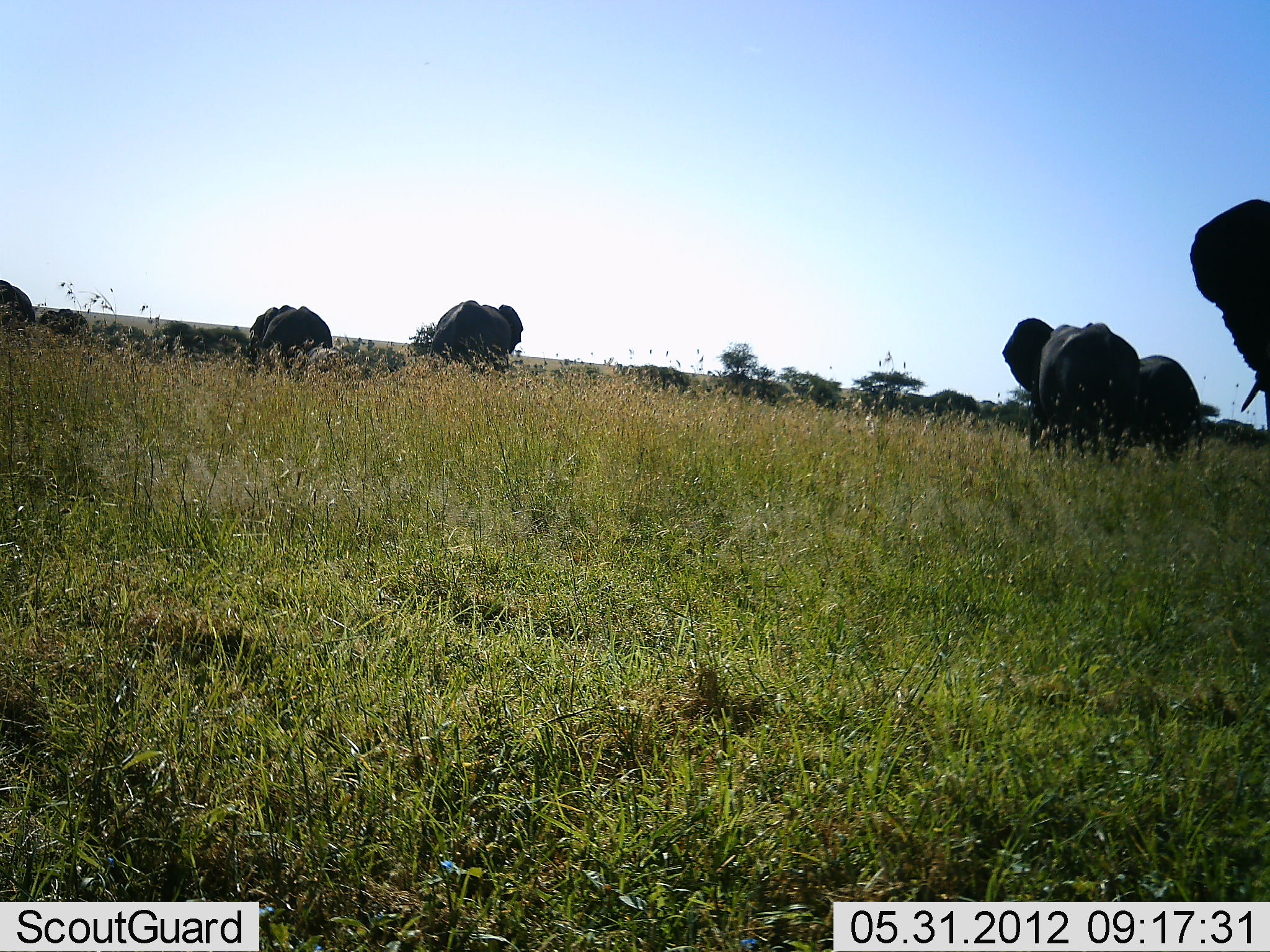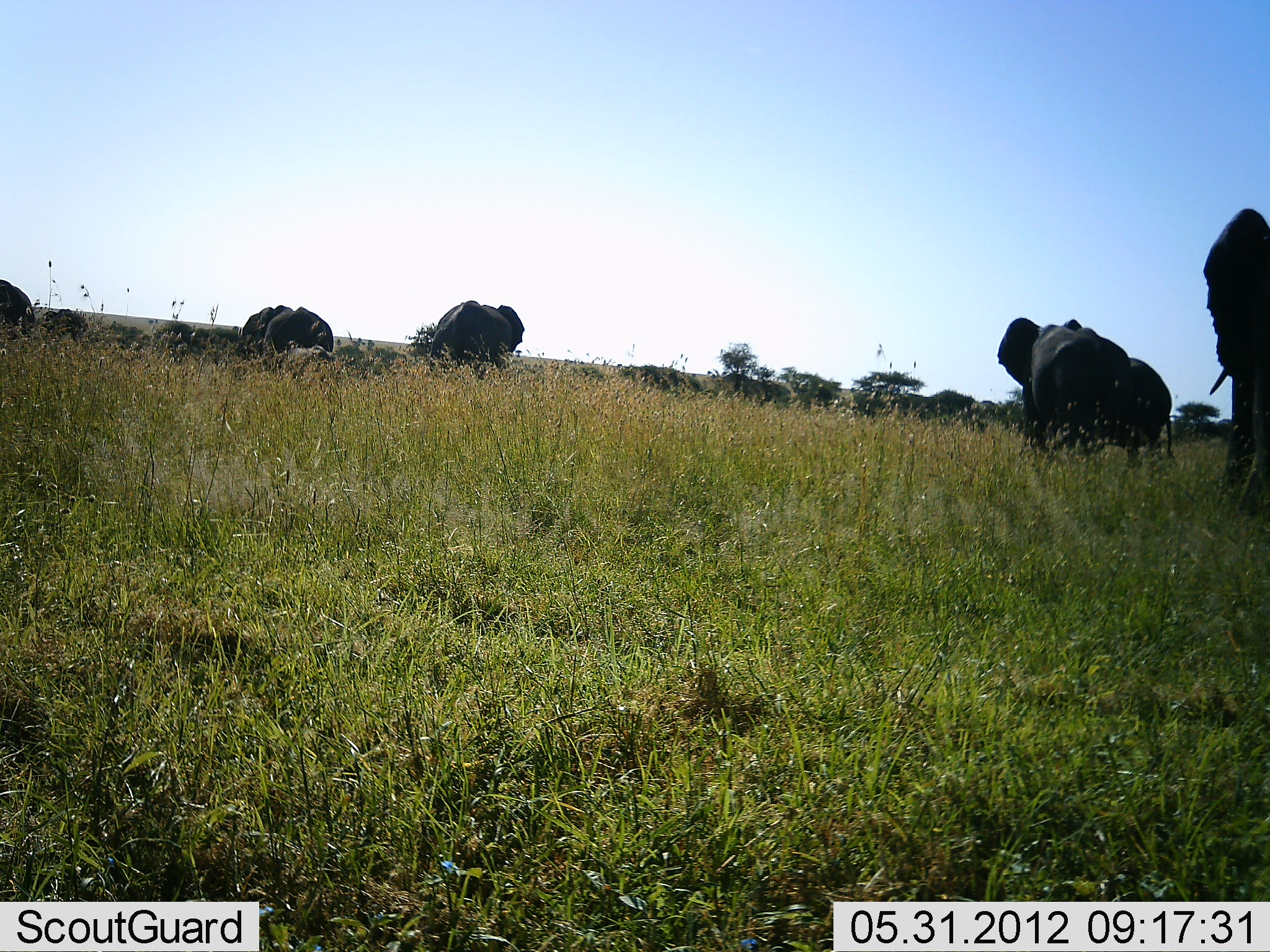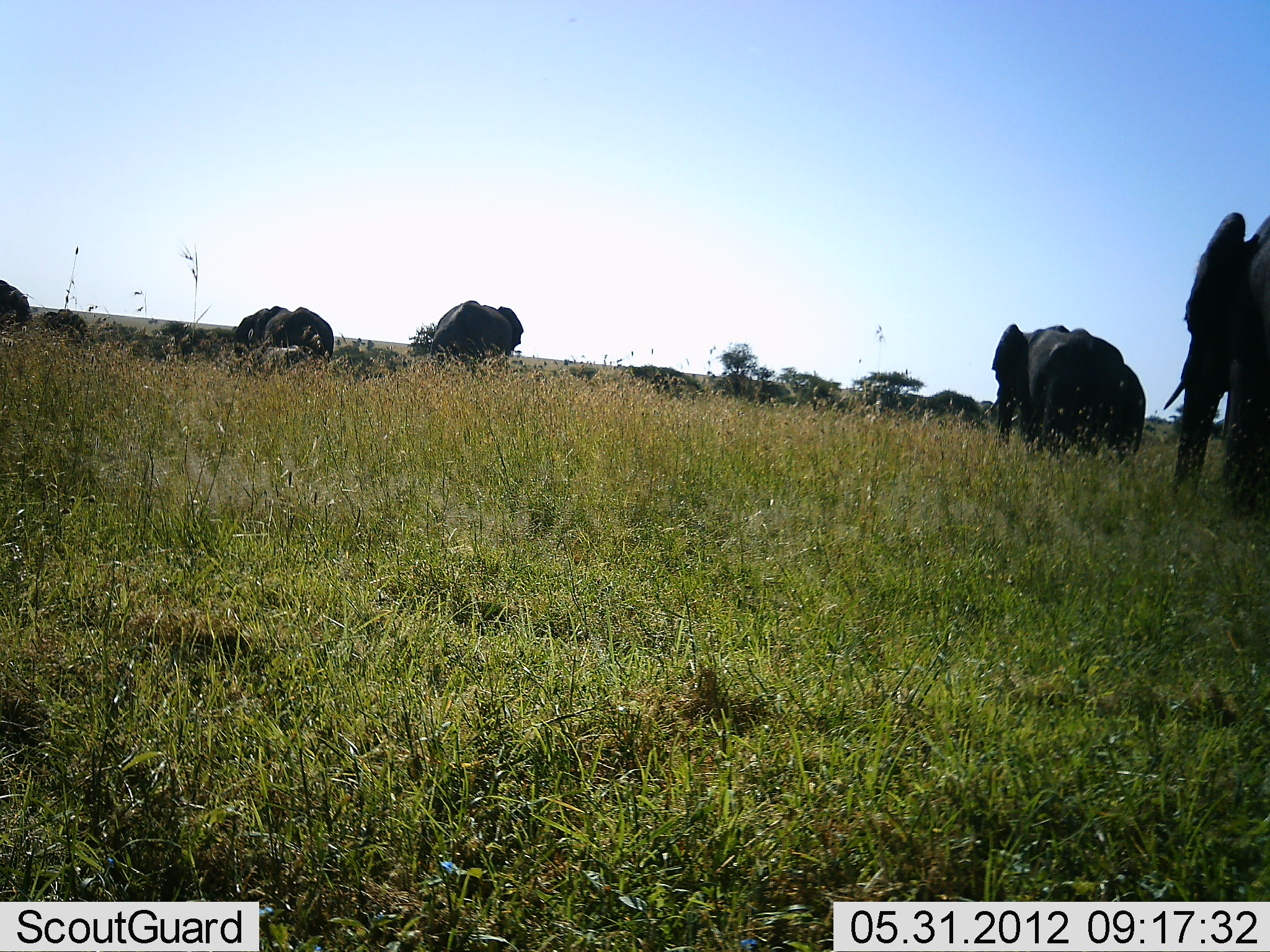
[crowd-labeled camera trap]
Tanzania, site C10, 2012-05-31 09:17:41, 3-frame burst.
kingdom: Animalia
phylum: Chordata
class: Mammalia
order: Proboscidea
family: Elephantidae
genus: Loxodonta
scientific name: Loxodonta africana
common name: african bush elephant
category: elephant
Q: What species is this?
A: Elephant (african bush elephant) (Loxodonta africana).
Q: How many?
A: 6.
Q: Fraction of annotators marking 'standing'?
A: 40%.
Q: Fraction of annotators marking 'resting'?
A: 0%.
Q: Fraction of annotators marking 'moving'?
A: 90%.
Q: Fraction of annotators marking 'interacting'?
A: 0%.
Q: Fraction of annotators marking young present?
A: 10%.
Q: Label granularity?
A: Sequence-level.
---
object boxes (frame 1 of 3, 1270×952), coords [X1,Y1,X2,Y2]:
animal: [1002,317,1140,469]; [1188,199,1270,453]; [1119,354,1203,468]; [429,300,524,390]; [244,304,334,391]; [287,337,342,391]; [0,280,37,360]; [38,308,90,359]; [156,318,203,354]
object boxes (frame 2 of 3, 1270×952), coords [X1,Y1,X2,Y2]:
animal: [997,317,1140,487]; [1202,207,1270,516]; [429,300,524,390]; [241,305,334,391]; [1119,356,1179,468]; [287,337,342,391]; [0,280,36,359]; [40,308,90,359]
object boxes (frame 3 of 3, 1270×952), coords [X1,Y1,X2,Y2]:
animal: [1162,211,1270,535]; [991,322,1127,491]; [234,305,335,391]; [429,300,524,390]; [252,326,331,389]; [1111,363,1146,475]; [0,280,36,359]; [40,308,90,359]